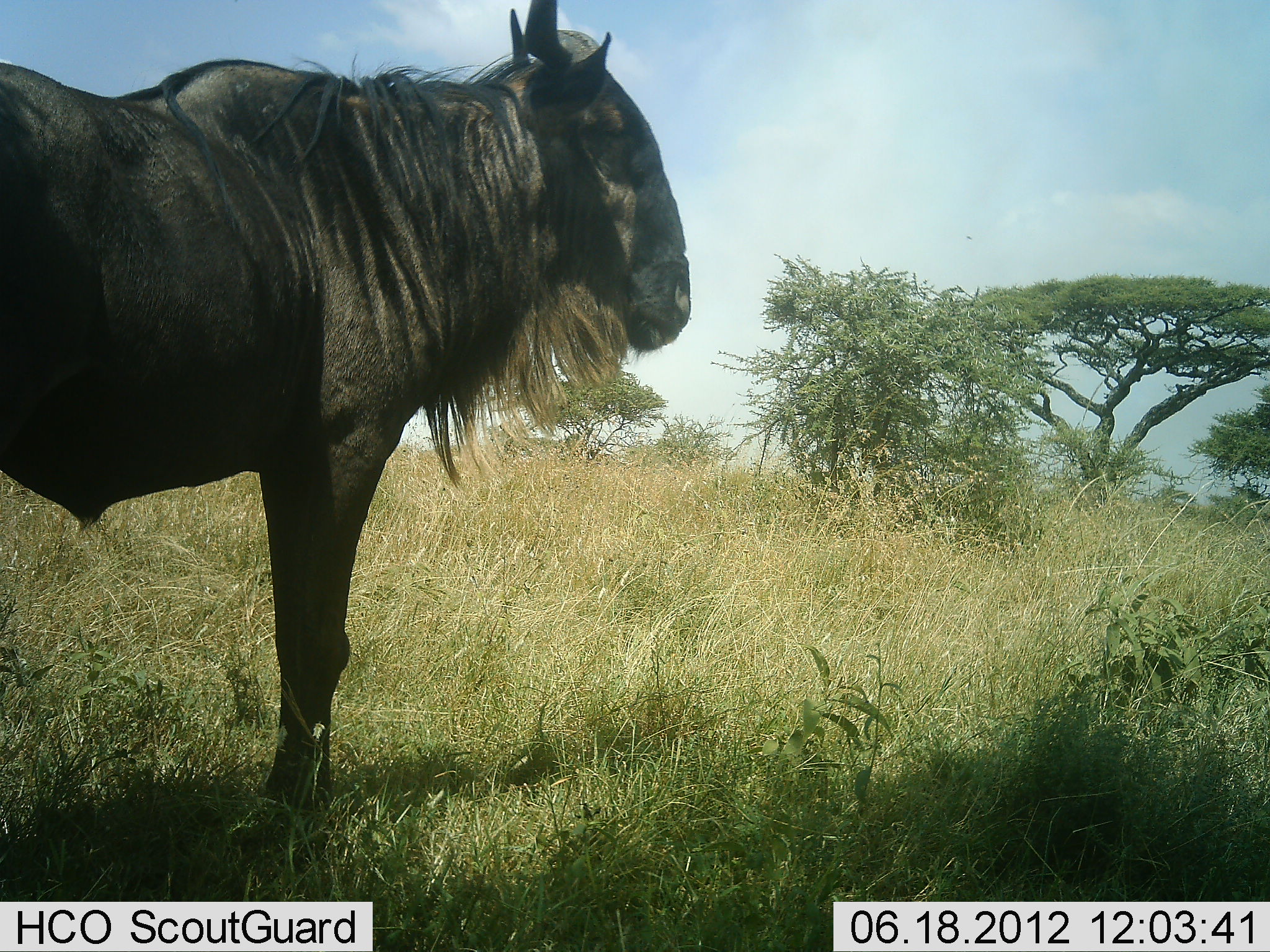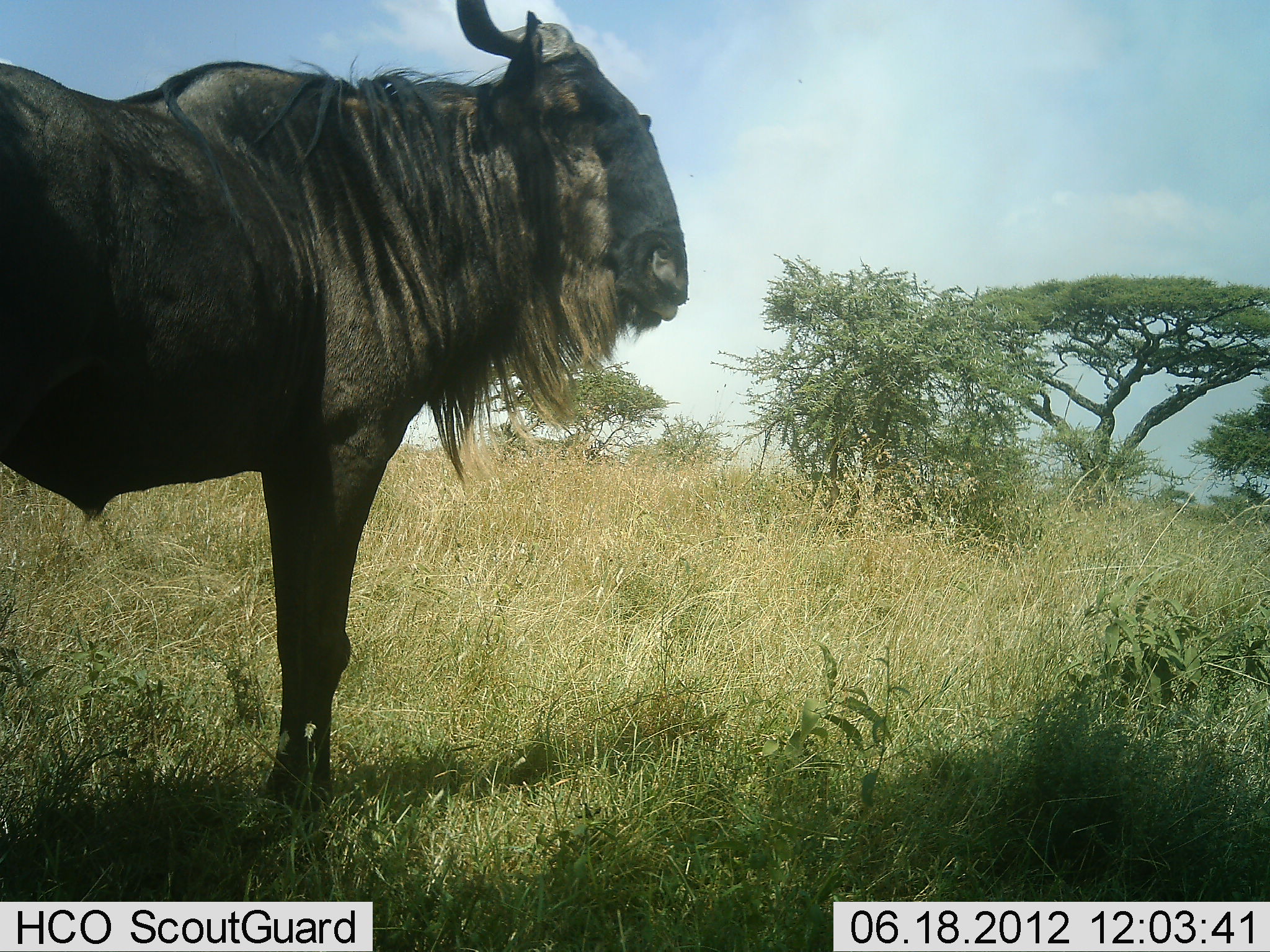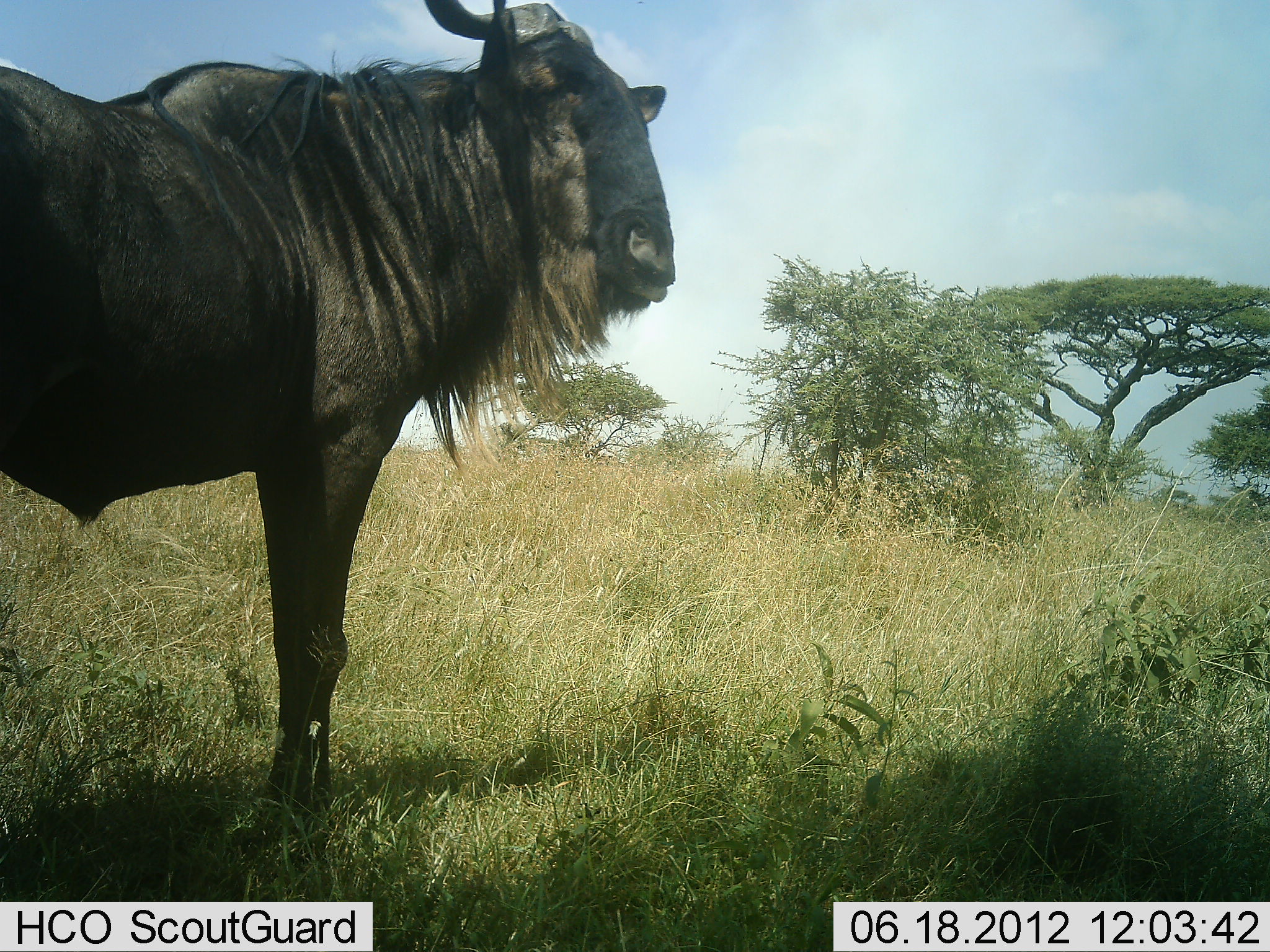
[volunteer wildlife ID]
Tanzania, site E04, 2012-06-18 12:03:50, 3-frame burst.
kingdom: Animalia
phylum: Chordata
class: Mammalia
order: Artiodactyla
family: Bovidae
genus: Connochaetes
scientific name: Connochaetes taurinus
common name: blue wildebeest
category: wildebeest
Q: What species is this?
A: Wildebeest (blue wildebeest) (Connochaetes taurinus).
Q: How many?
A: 1.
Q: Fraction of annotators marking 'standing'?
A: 100%.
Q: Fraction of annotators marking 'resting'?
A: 9%.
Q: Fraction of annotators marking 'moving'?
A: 0%.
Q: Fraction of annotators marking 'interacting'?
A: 0%.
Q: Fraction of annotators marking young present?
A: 0%.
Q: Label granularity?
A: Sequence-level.